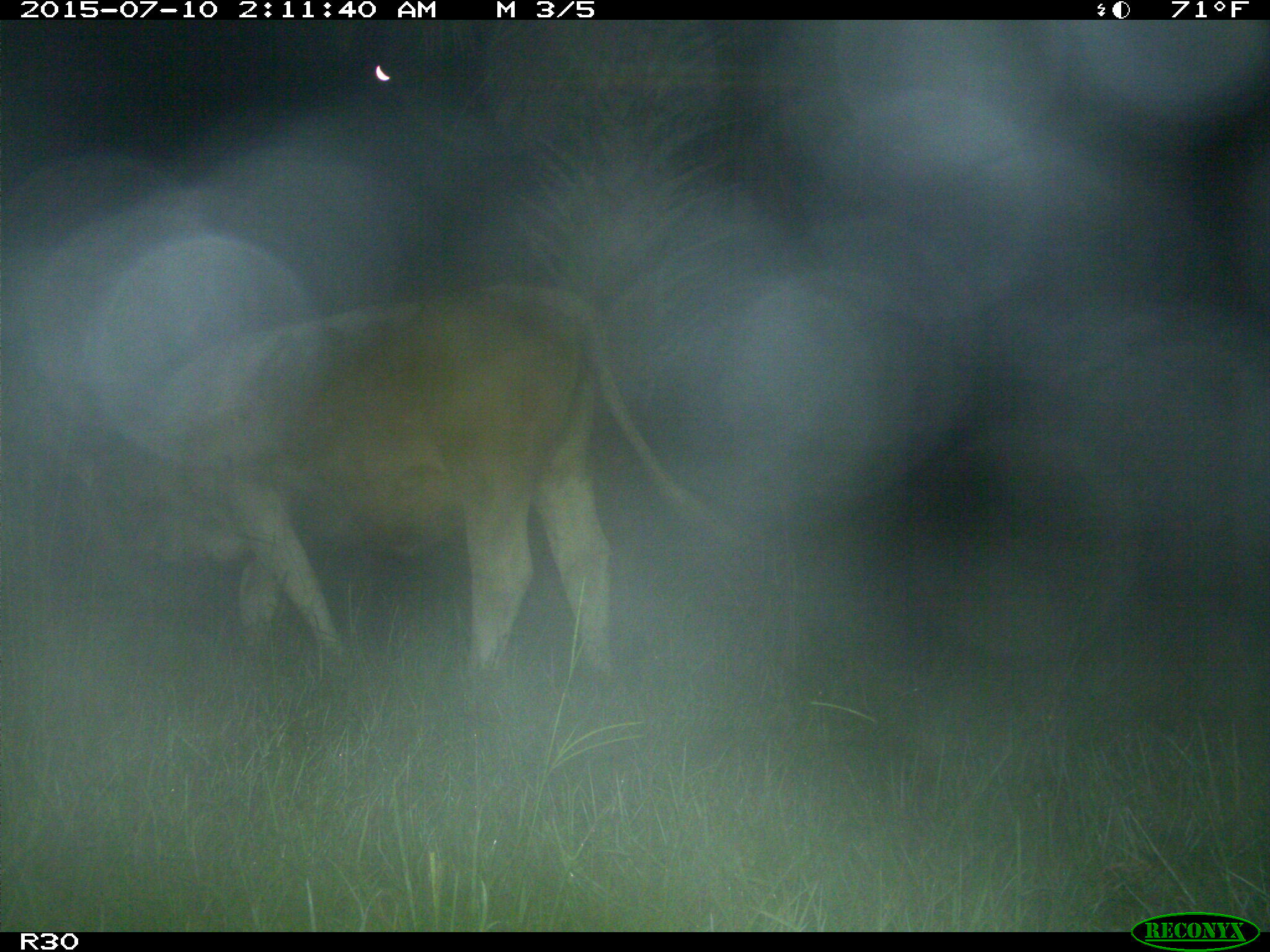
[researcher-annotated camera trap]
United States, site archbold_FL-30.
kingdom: Animalia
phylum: Chordata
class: Mammalia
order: Artiodactyla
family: Bovidae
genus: Bos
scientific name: Bos taurus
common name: domestic cow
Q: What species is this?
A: Bos taurus (domestic cow).